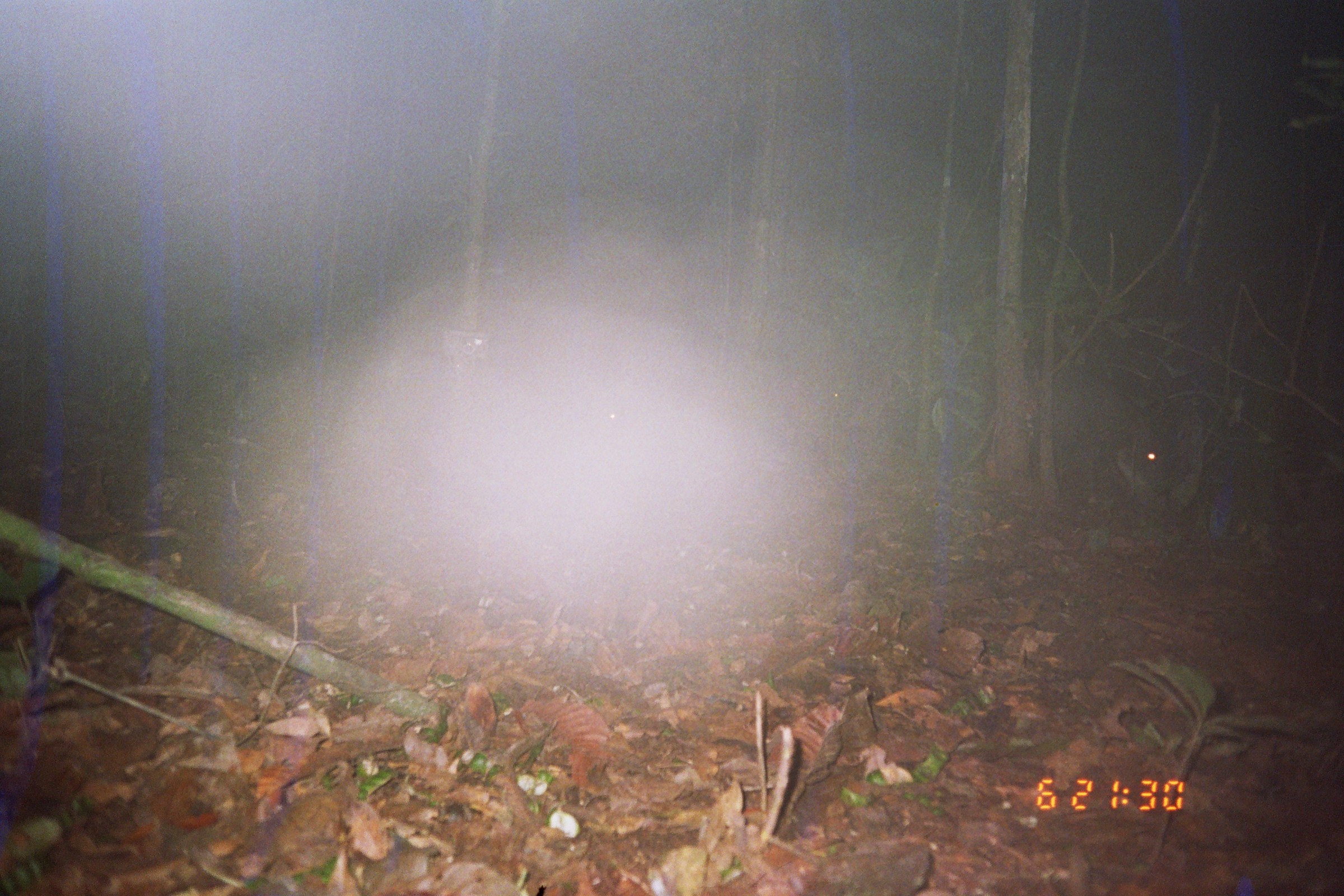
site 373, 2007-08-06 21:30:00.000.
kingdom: Animalia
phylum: Chordata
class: Mammalia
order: Artiodactyla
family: Tayassuidae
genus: Tayassu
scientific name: Tayassu pecari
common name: white-lipped peccary